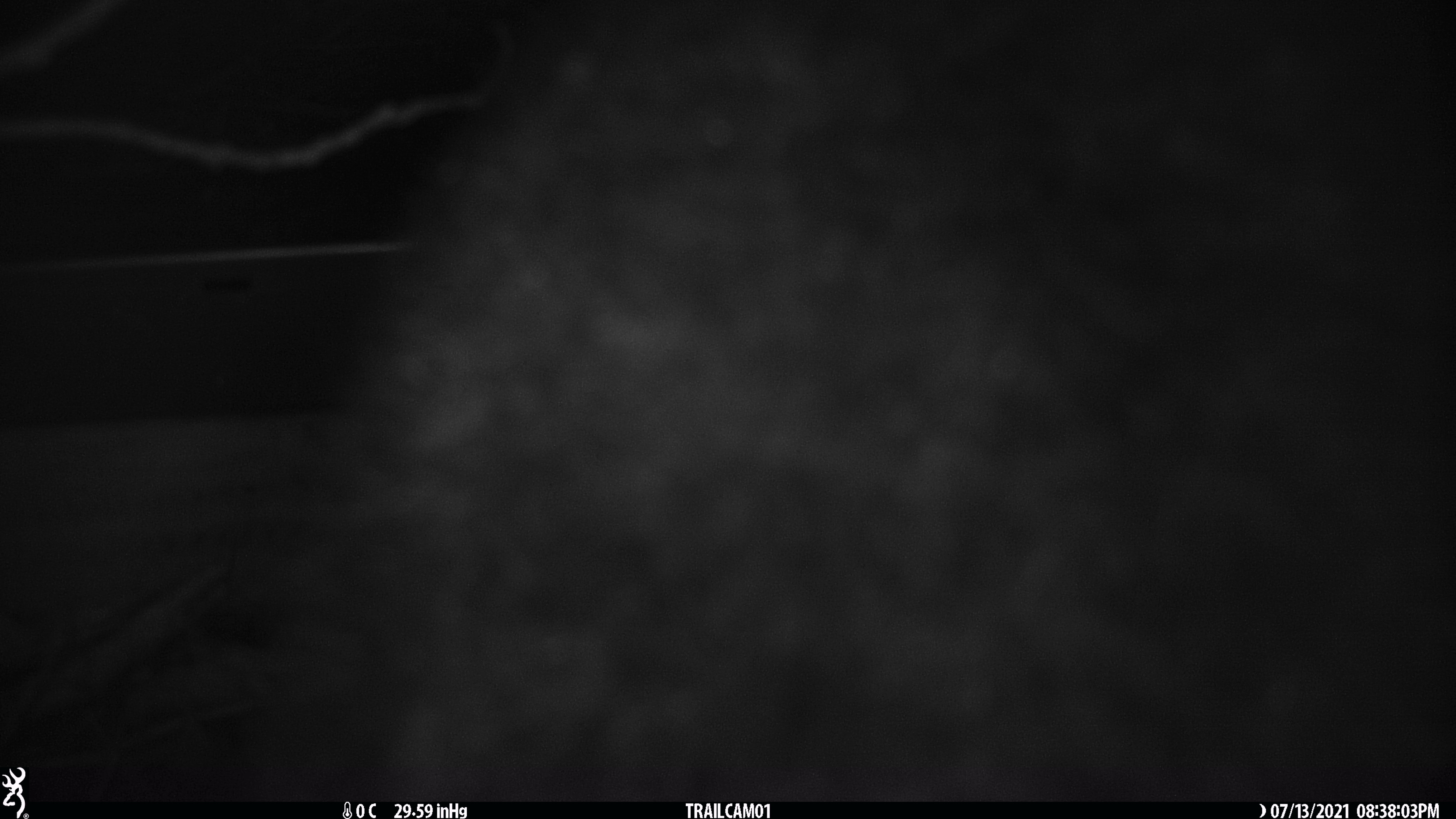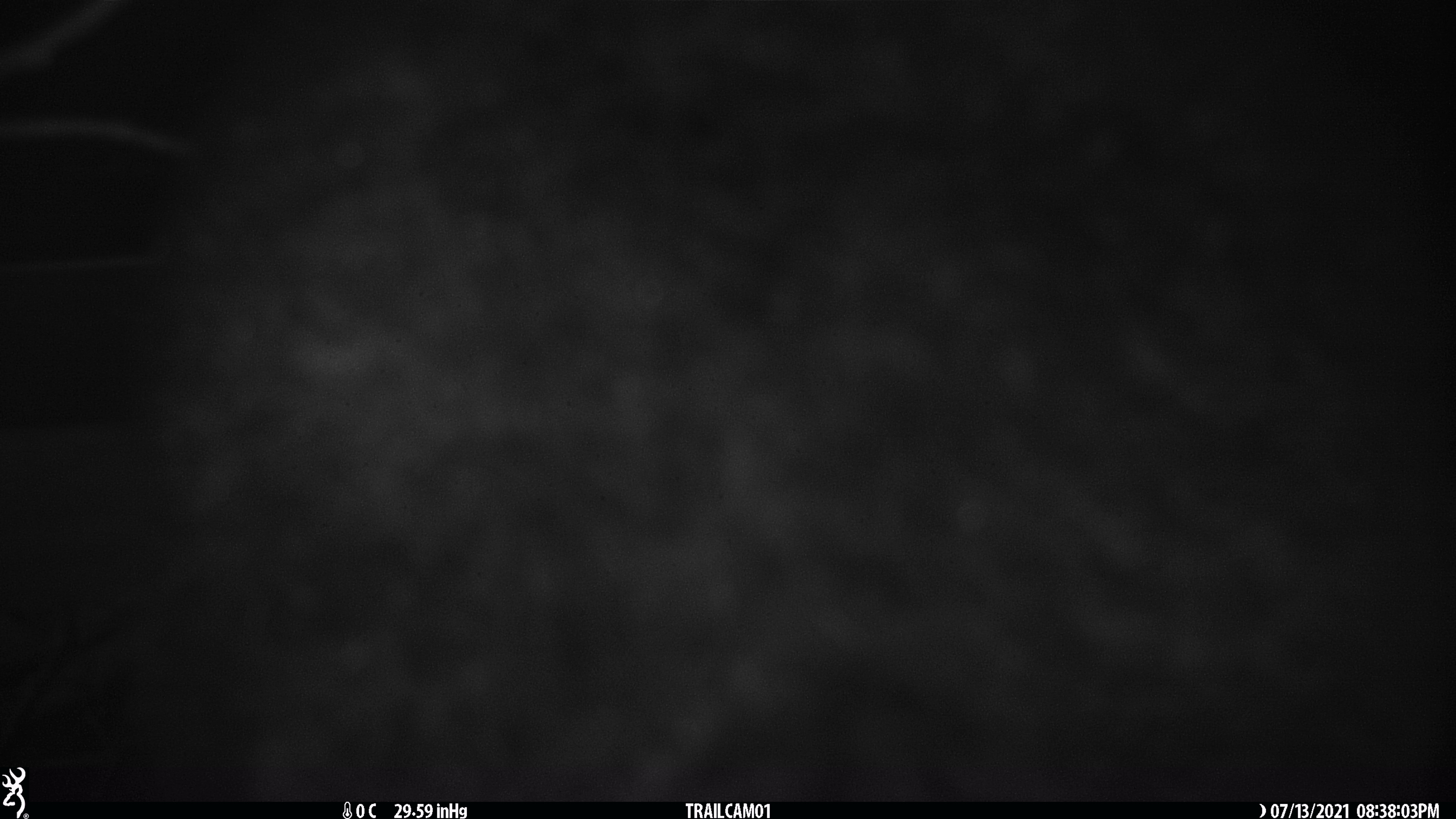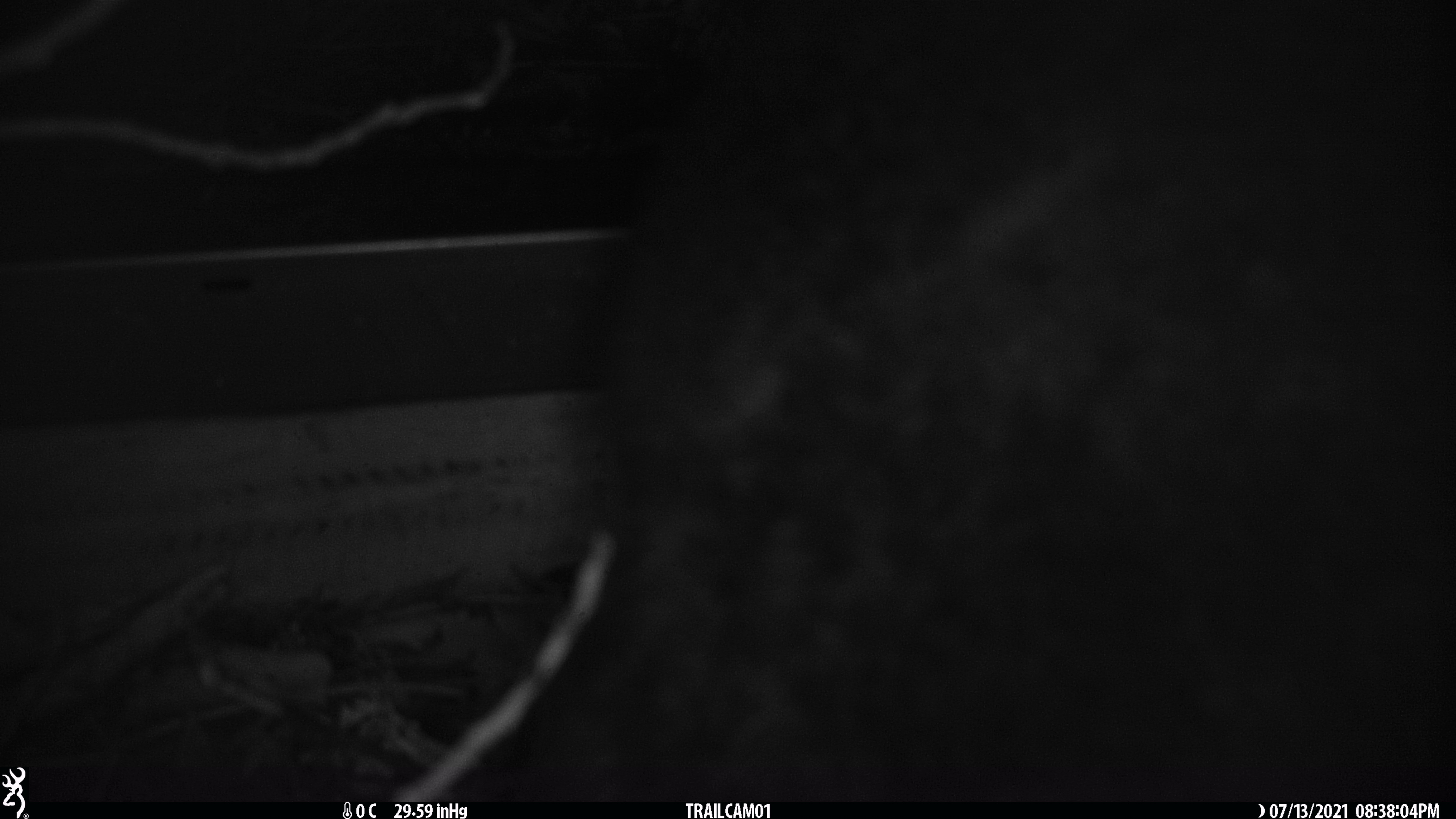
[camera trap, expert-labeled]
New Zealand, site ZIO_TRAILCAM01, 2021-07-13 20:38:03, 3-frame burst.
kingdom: Animalia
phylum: Chordata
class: Mammalia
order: Diprotodontia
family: Phalangeridae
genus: Trichosurus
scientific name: Trichosurus vulpecula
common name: common brushtail possum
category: possum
Possum (common brushtail possum) (Trichosurus vulpecula).